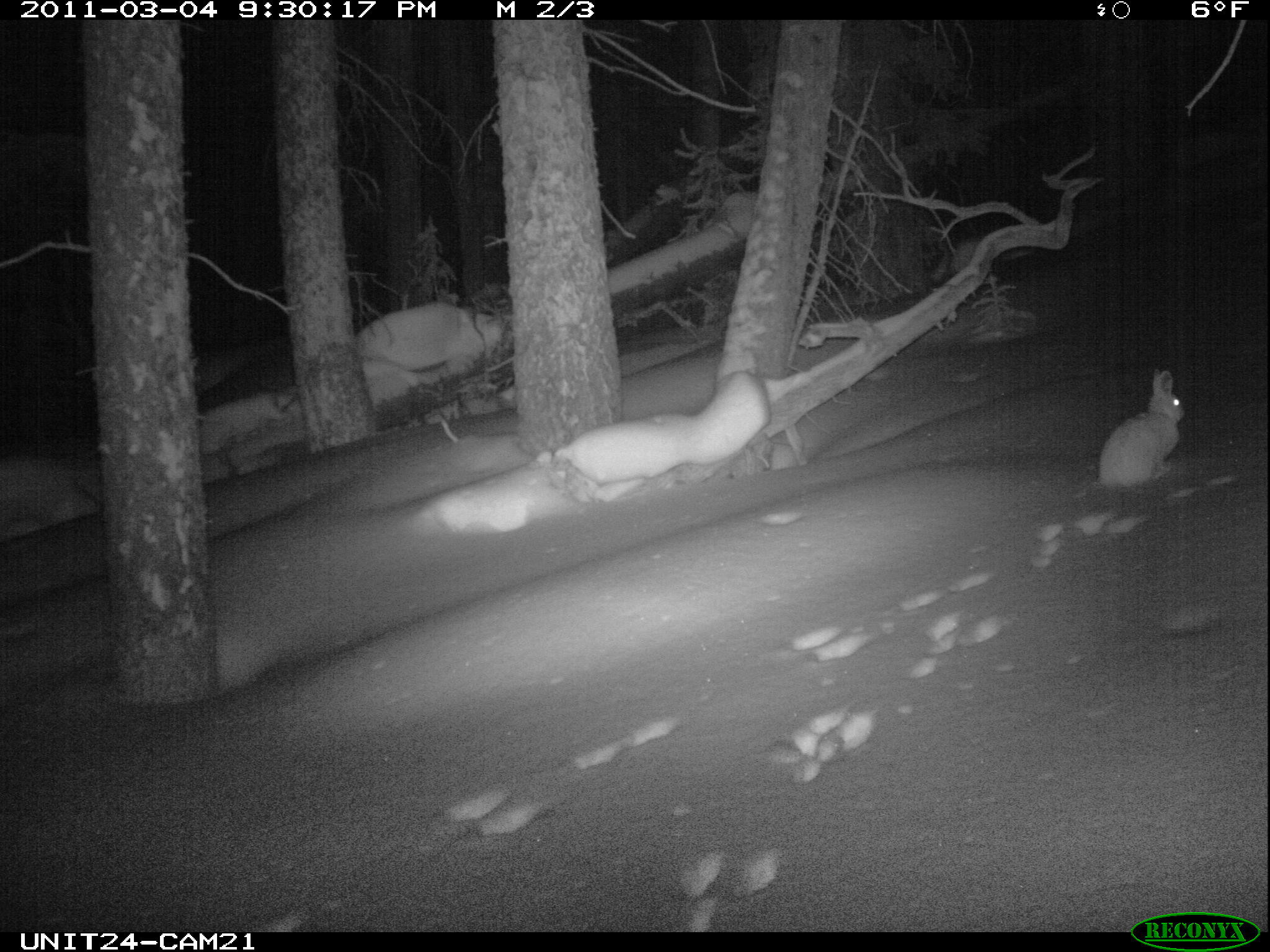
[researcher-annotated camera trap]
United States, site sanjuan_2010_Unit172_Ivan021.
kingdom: Animalia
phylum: Chordata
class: Mammalia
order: Lagomorpha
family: Leporidae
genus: Lepus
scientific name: Lepus americanus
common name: snowshoe hare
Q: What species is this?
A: Lepus americanus (snowshoe hare).